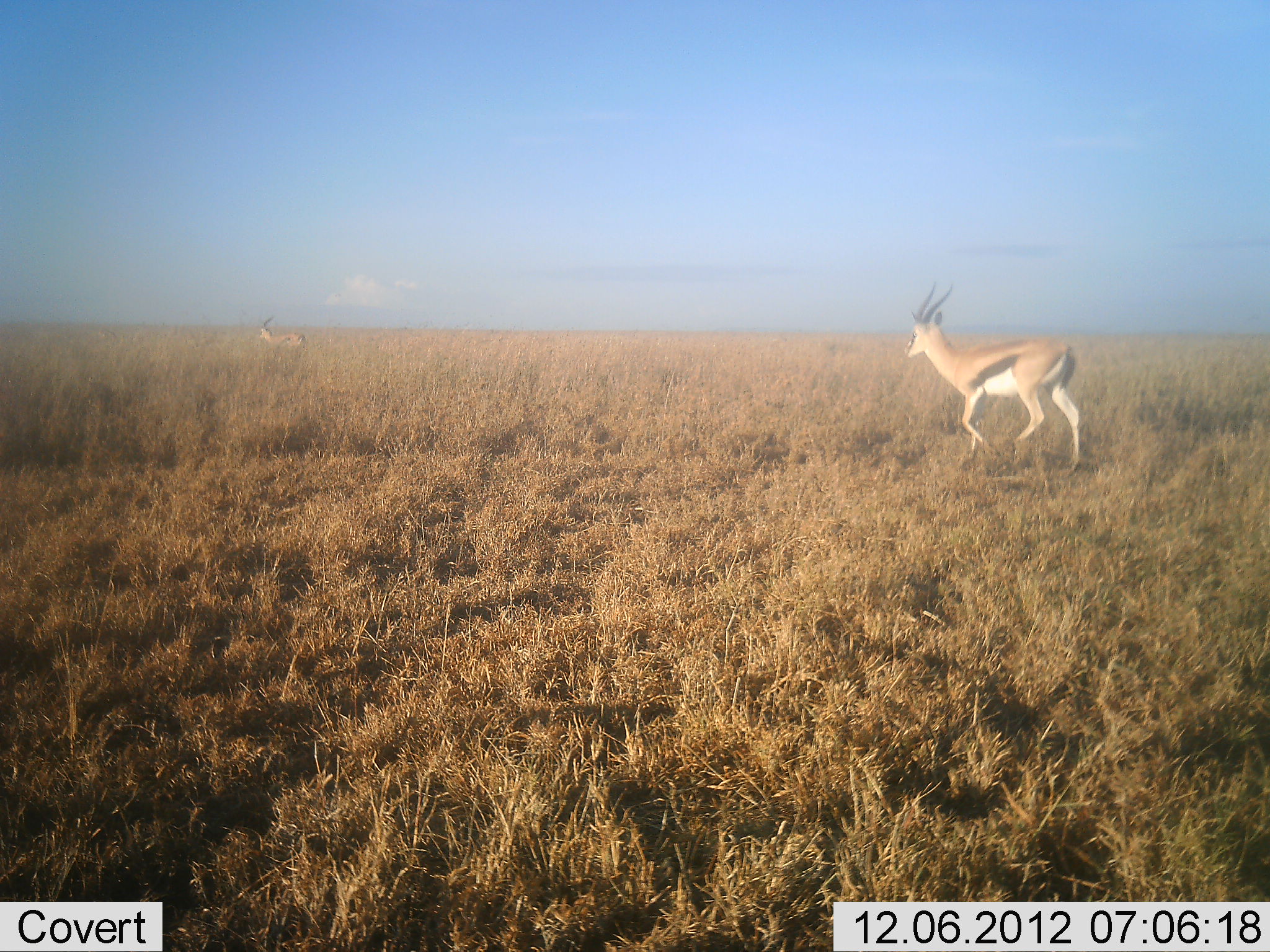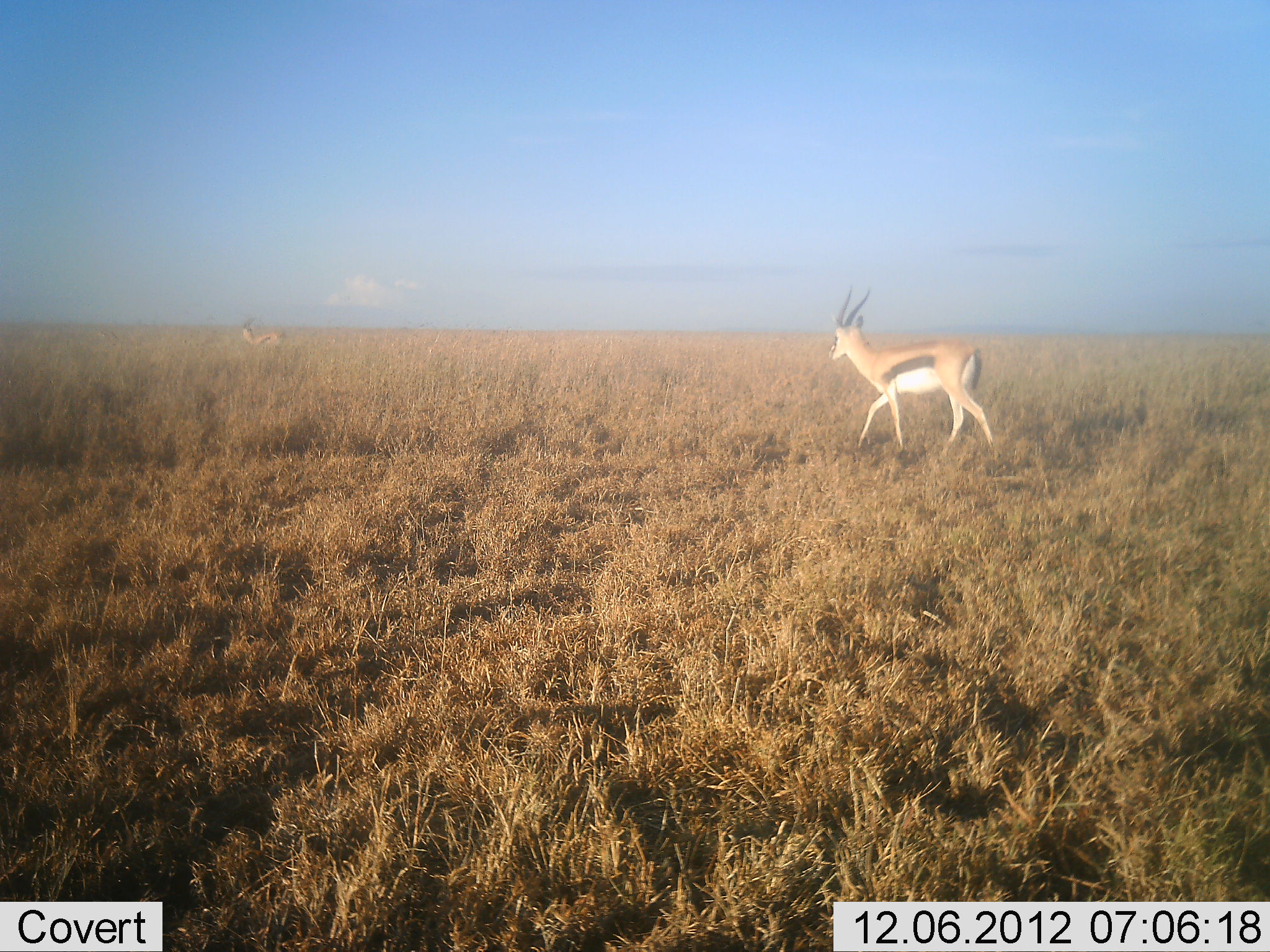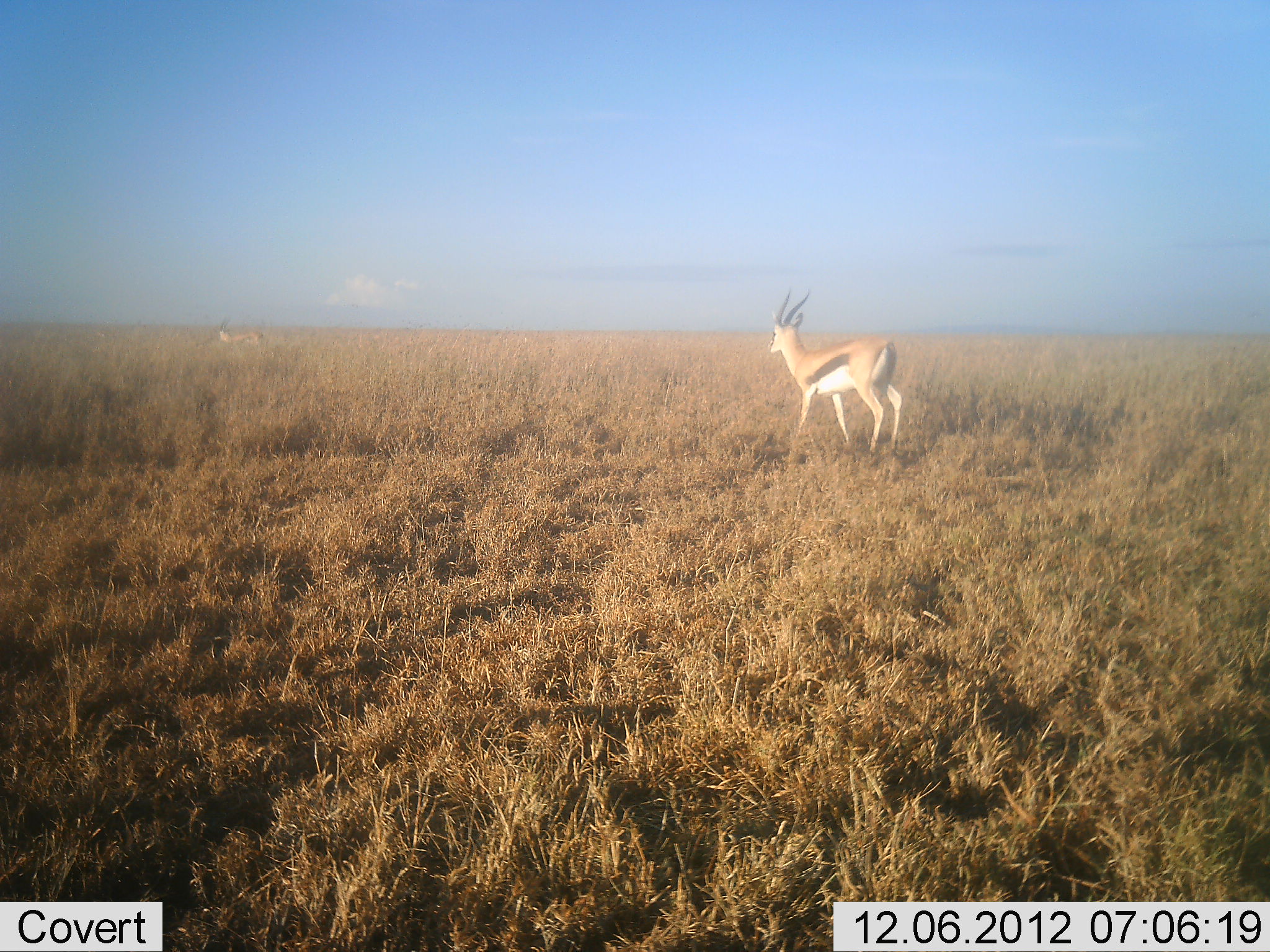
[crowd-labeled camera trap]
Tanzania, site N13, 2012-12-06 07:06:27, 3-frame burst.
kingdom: Animalia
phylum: Chordata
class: Mammalia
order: Artiodactyla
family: Bovidae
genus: Eudorcas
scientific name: Eudorcas thomsonii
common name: thomson's gazelle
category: gazellethomsons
Gazellethomsons (thomson's gazelle) (Eudorcas thomsonii), count 2. Behavior (volunteer vote fractions): standing 0%, resting 0%, moving 100%, interacting 0%. Young present (vote fraction): 0%. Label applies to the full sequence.